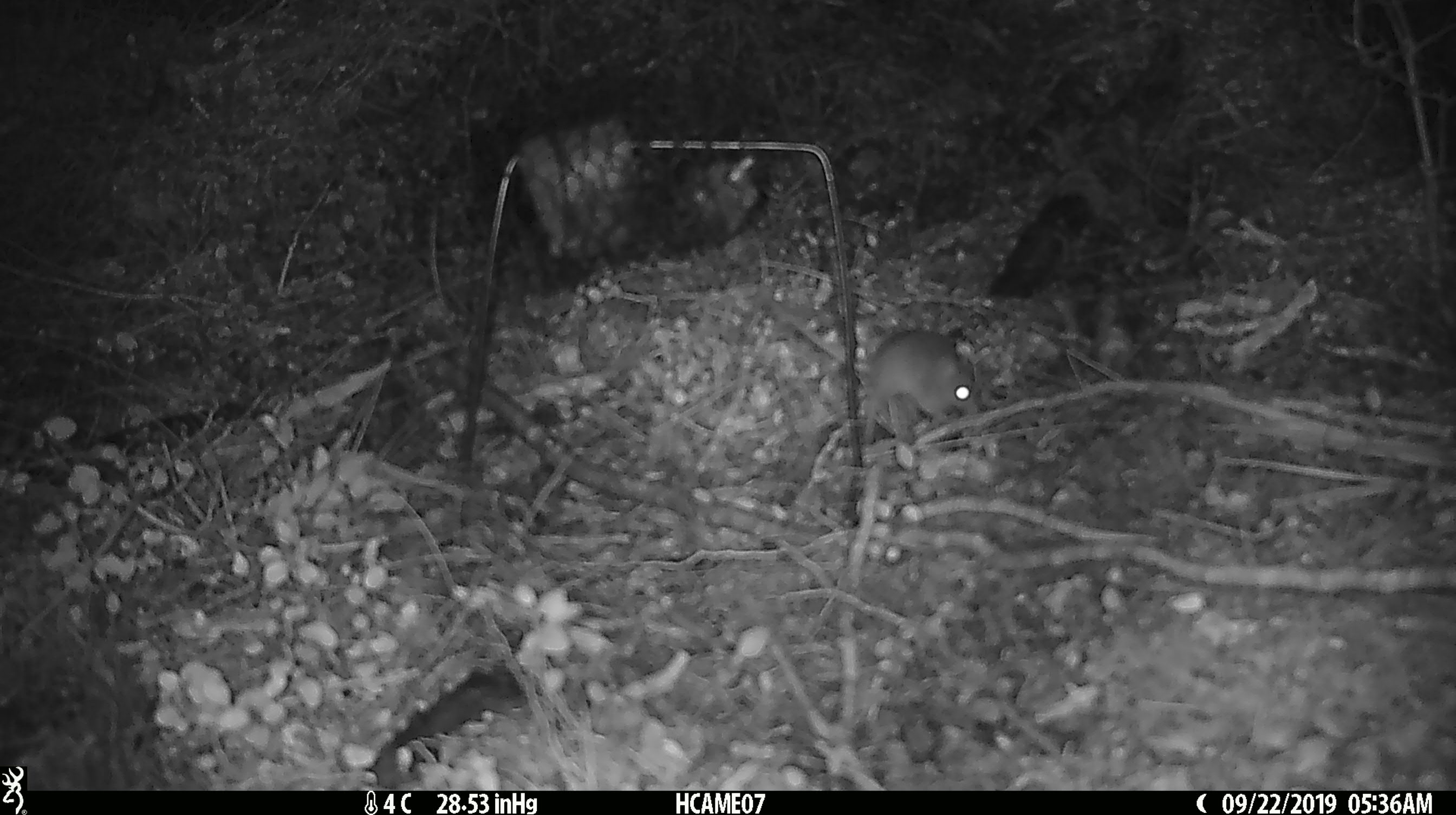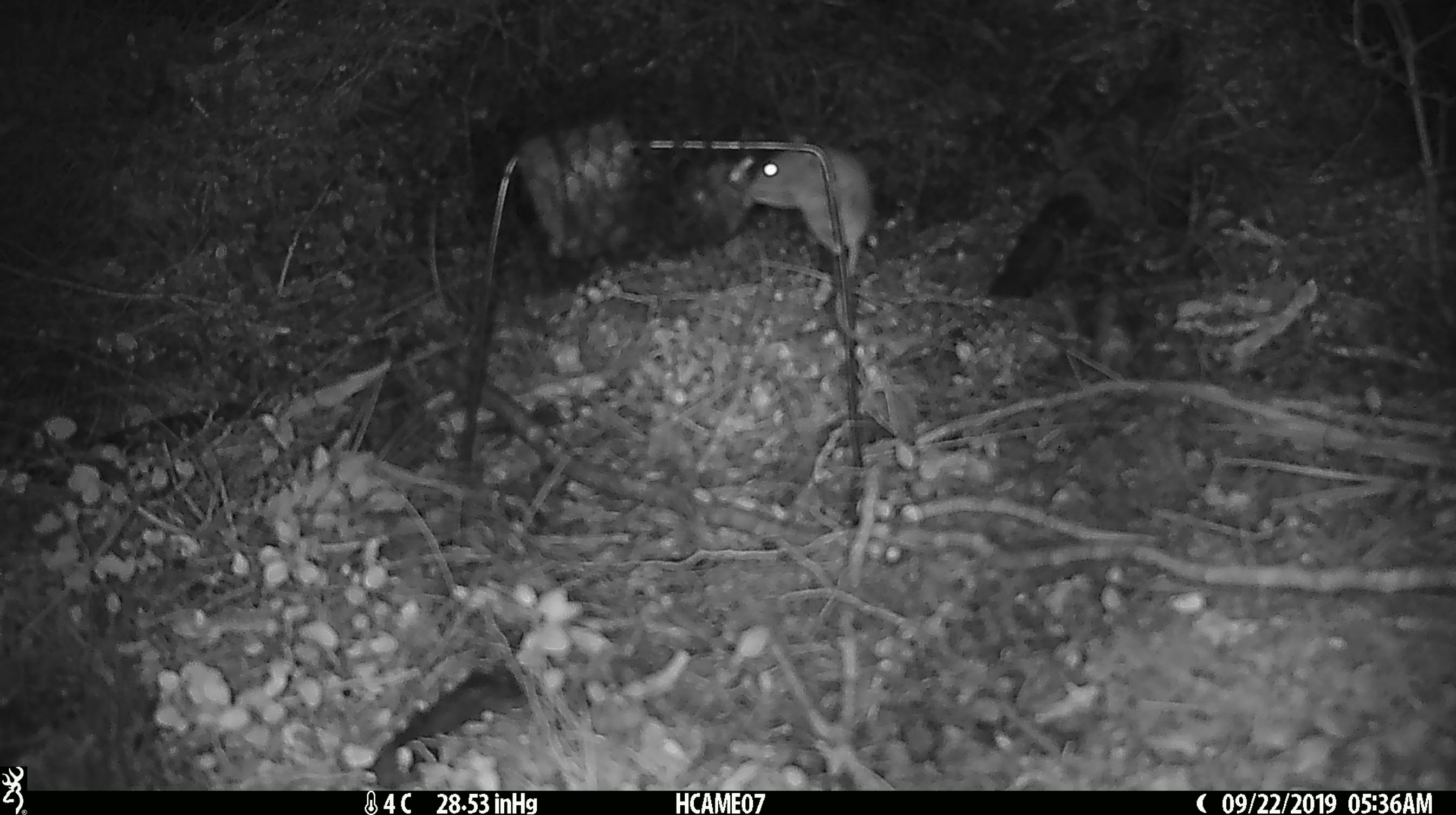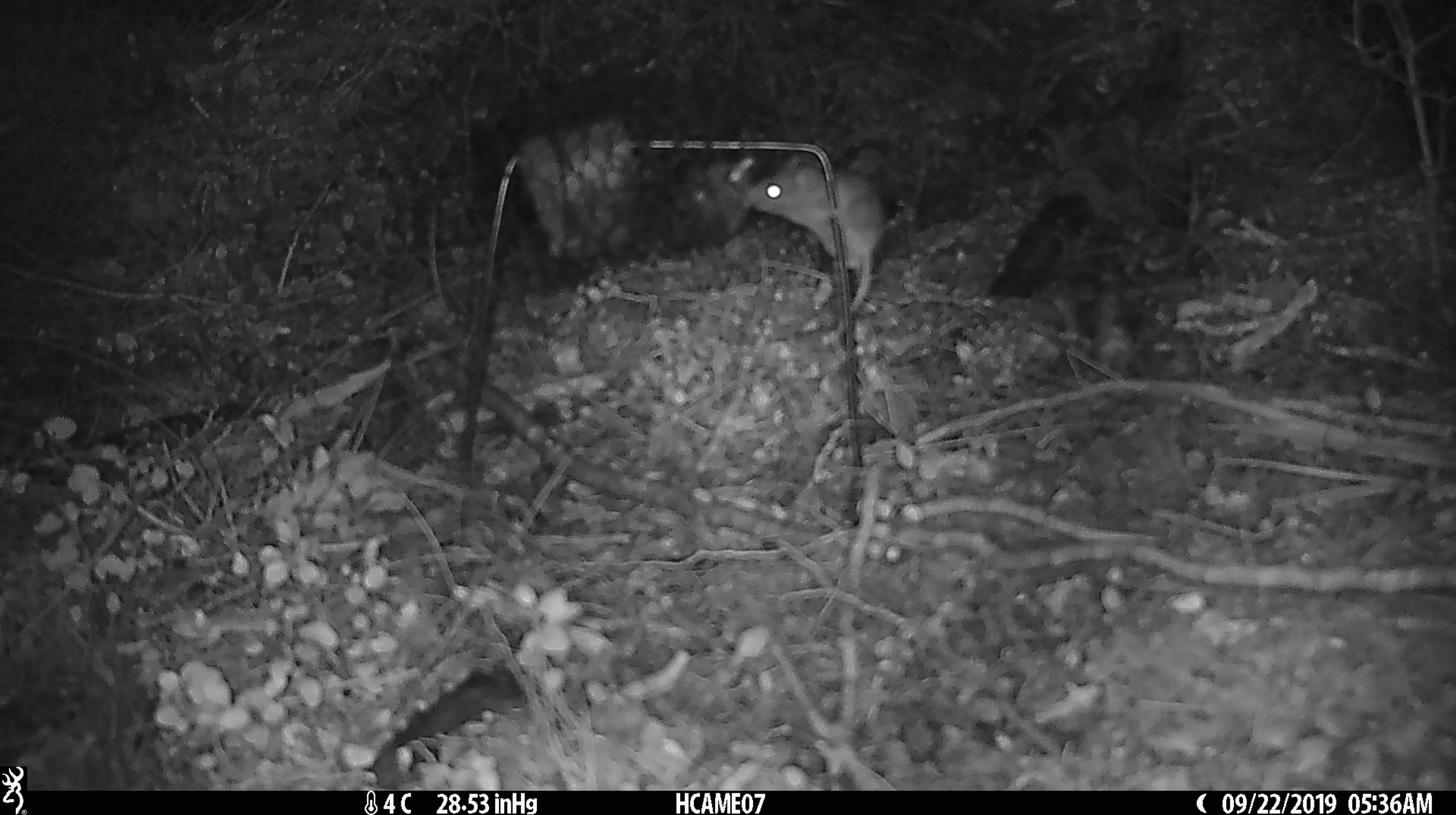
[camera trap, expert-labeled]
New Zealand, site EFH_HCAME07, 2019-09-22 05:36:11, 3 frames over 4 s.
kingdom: Animalia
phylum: Chordata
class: Mammalia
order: Rodentia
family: Muridae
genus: Mus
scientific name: Mus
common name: mouse